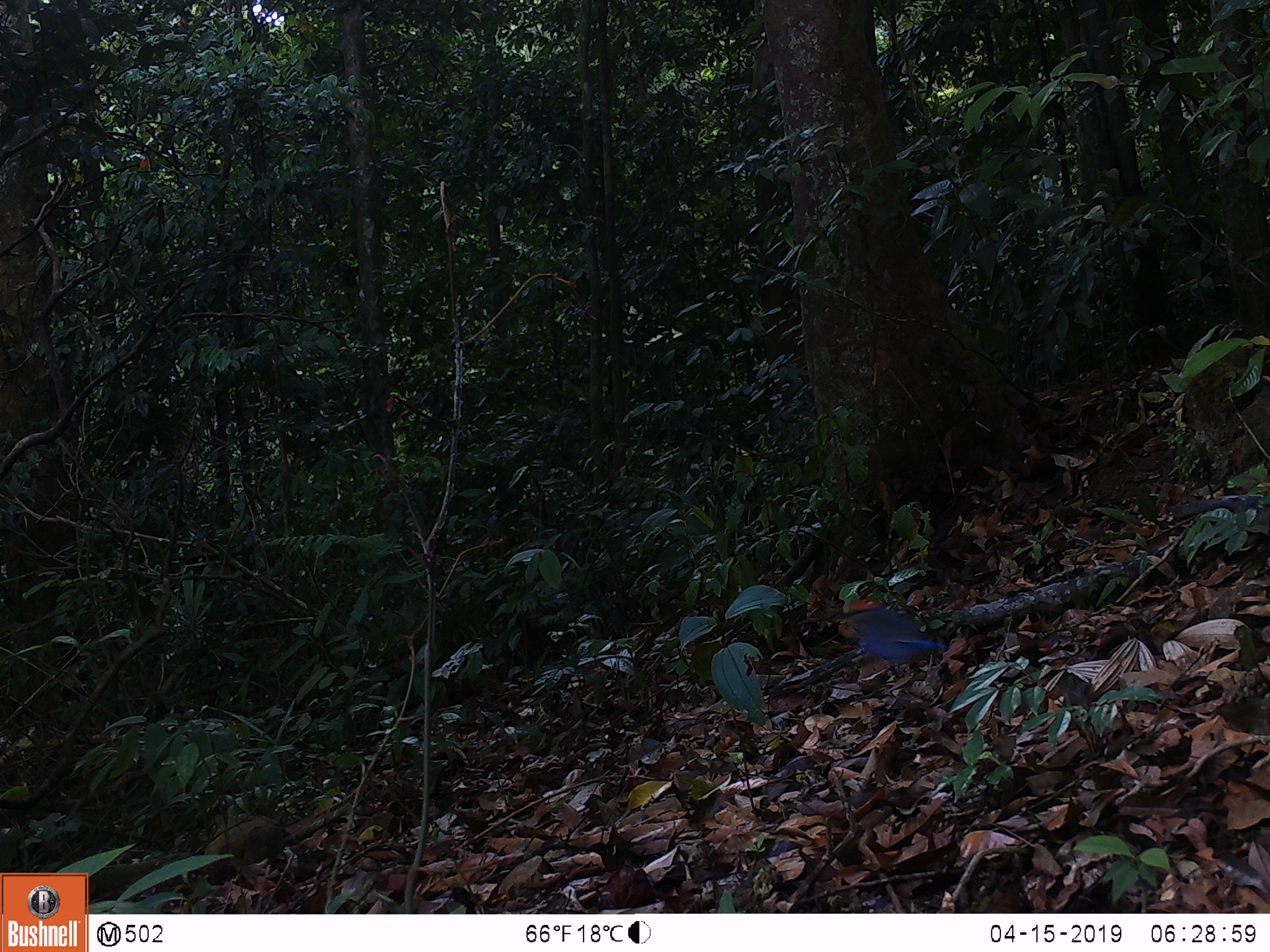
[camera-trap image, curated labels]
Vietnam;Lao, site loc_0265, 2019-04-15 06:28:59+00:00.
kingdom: Animalia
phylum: Chordata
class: Aves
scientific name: Aves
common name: bird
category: unidentified bird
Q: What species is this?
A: Unidentified bird (bird) (Aves).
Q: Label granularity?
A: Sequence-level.